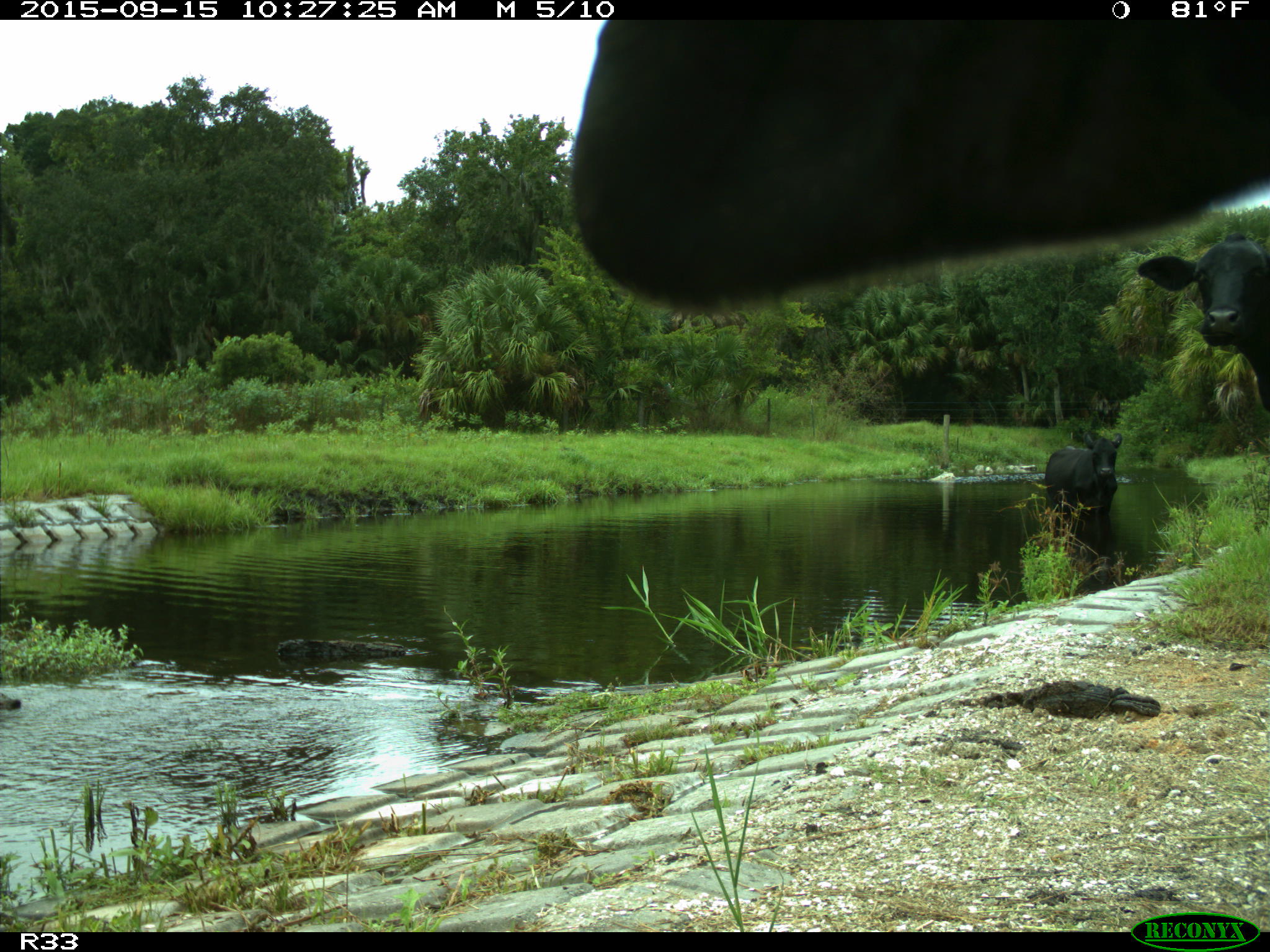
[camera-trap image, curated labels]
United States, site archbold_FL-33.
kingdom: Animalia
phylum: Chordata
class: Mammalia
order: Artiodactyla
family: Bovidae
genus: Bos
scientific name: Bos taurus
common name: domestic cow